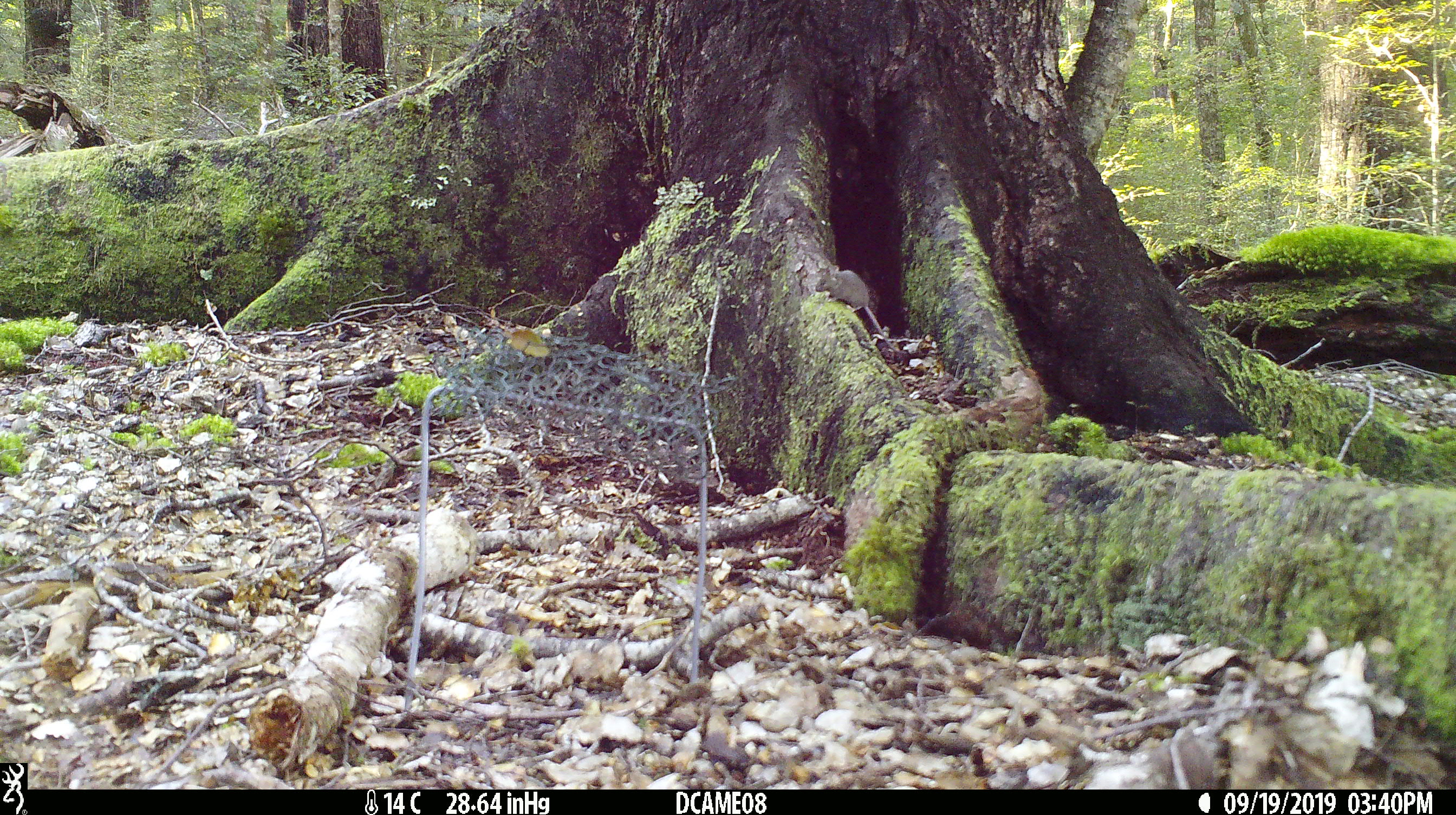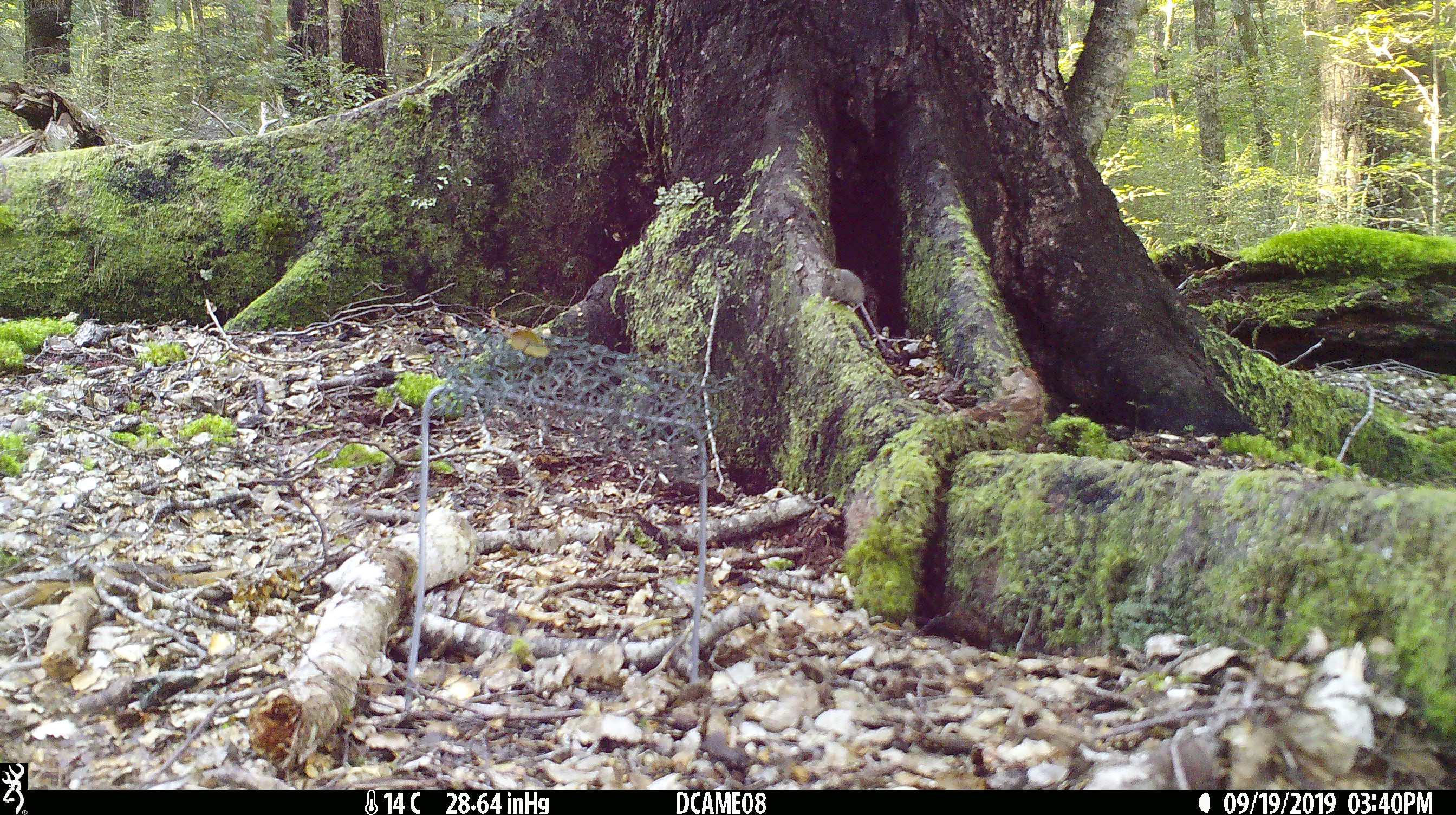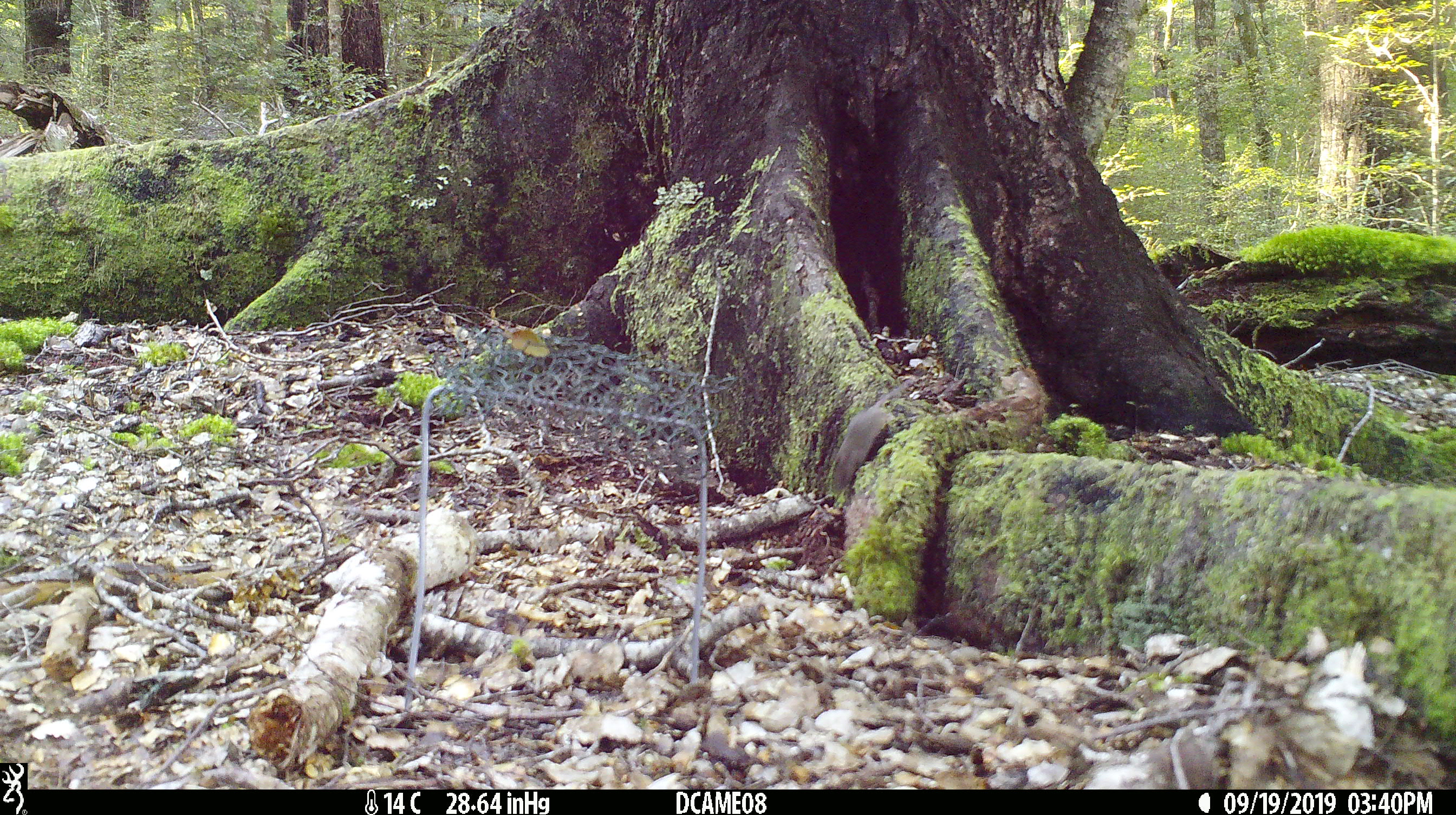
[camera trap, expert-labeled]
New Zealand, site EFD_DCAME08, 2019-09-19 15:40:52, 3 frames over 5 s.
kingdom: Animalia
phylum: Chordata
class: Mammalia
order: Rodentia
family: Muridae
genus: Mus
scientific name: Mus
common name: mouse